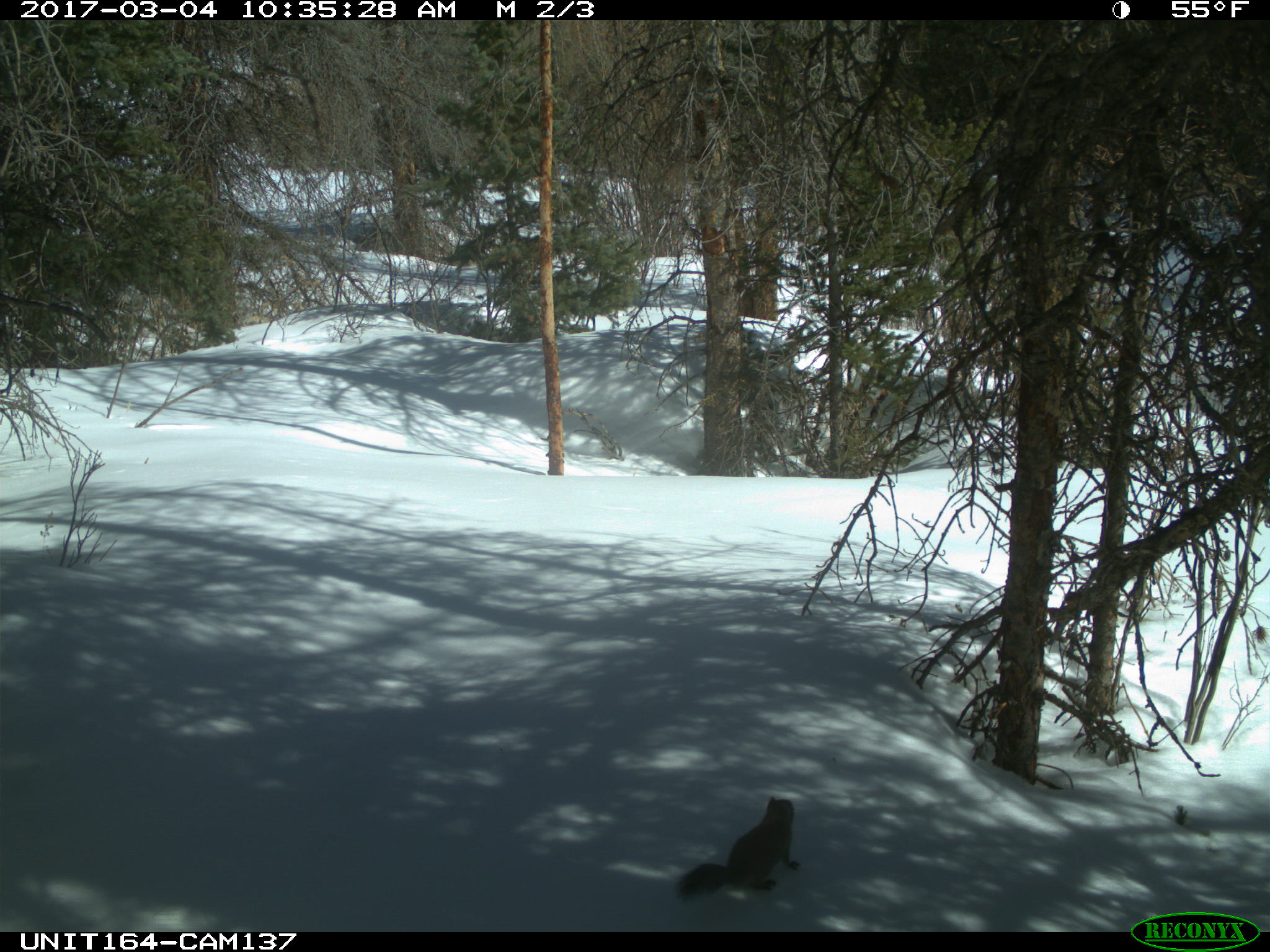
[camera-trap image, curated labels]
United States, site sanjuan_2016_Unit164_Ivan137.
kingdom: Animalia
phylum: Chordata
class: Mammalia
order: Rodentia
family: Sciuridae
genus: Tamiasciurus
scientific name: Tamiasciurus hudsonicus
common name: american red squirrel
Tamiasciurus hudsonicus (american red squirrel).